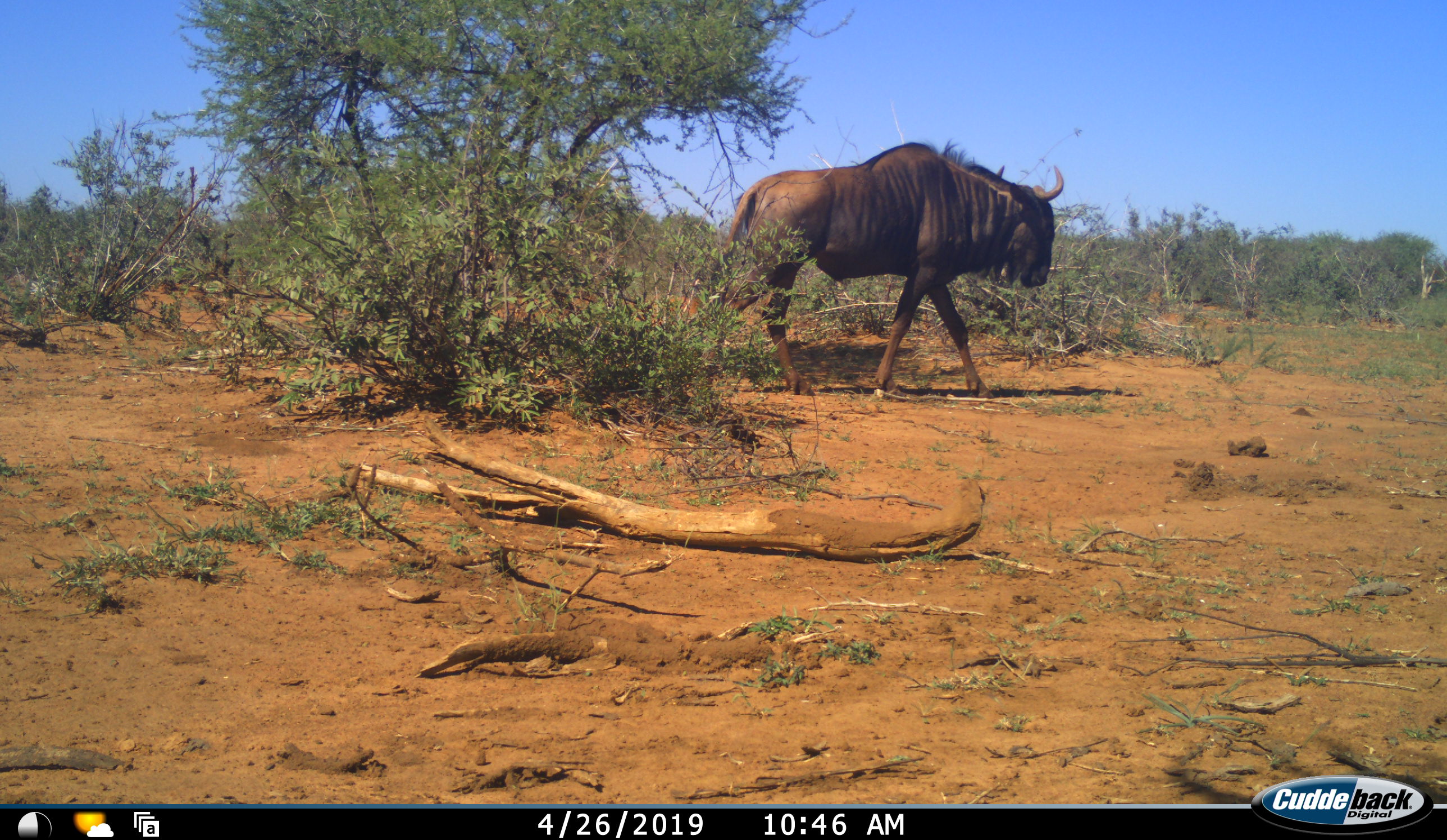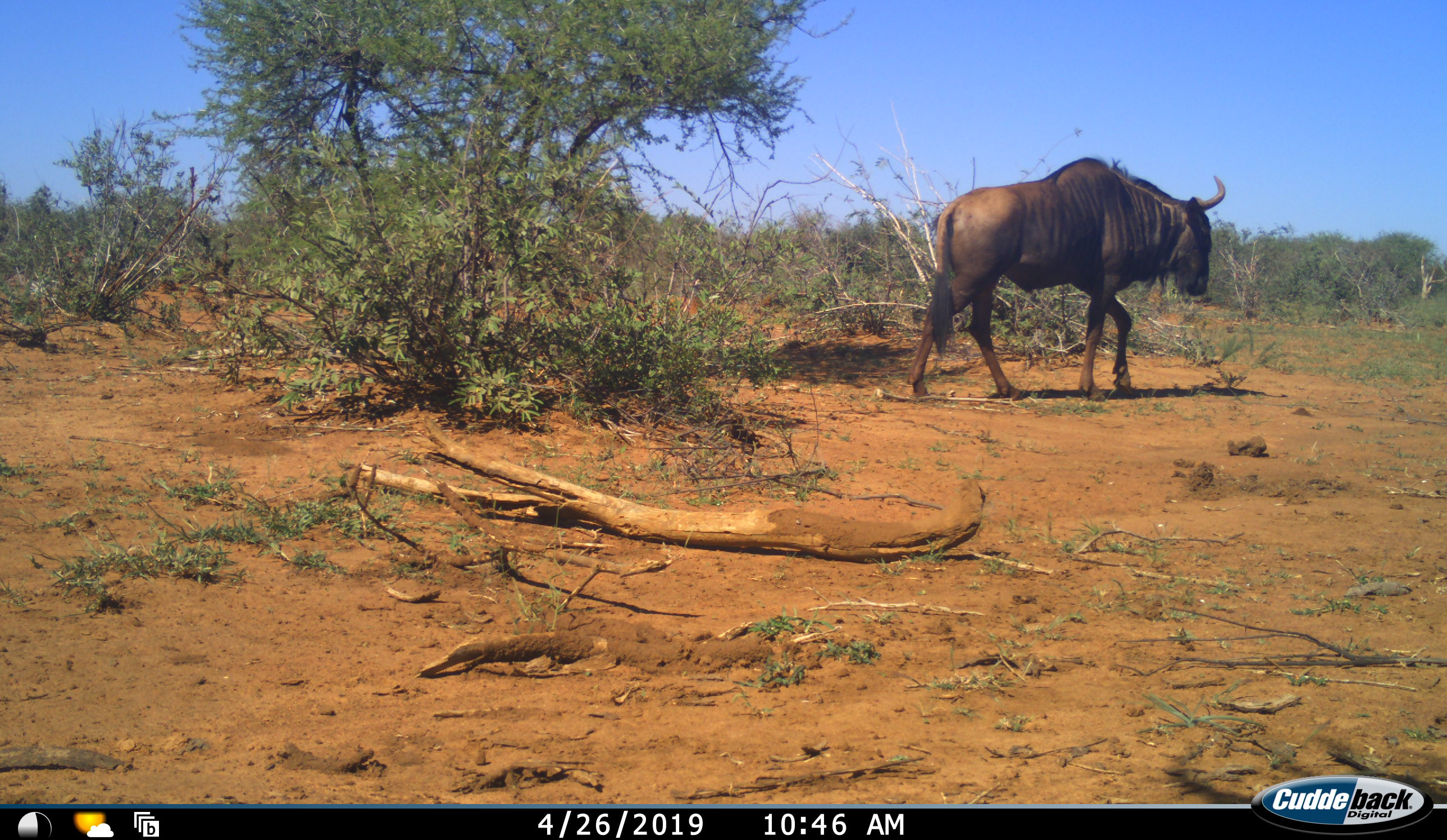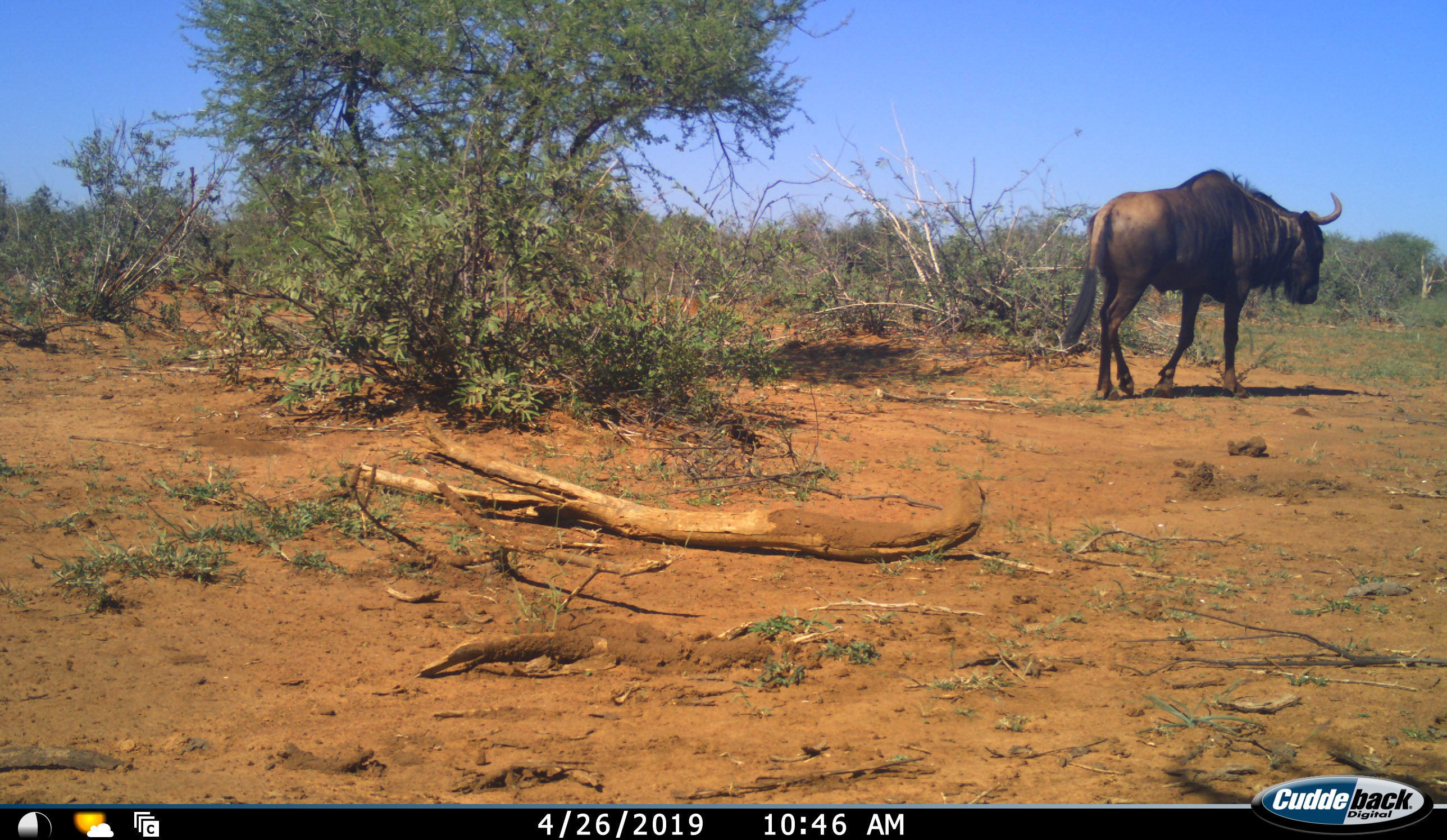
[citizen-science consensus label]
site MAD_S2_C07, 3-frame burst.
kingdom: Animalia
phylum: Chordata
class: Mammalia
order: Artiodactyla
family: Bovidae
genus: Connochaetes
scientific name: Connochaetes taurinus taurinus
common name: blue wildebeest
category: wildebeestblue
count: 1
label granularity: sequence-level